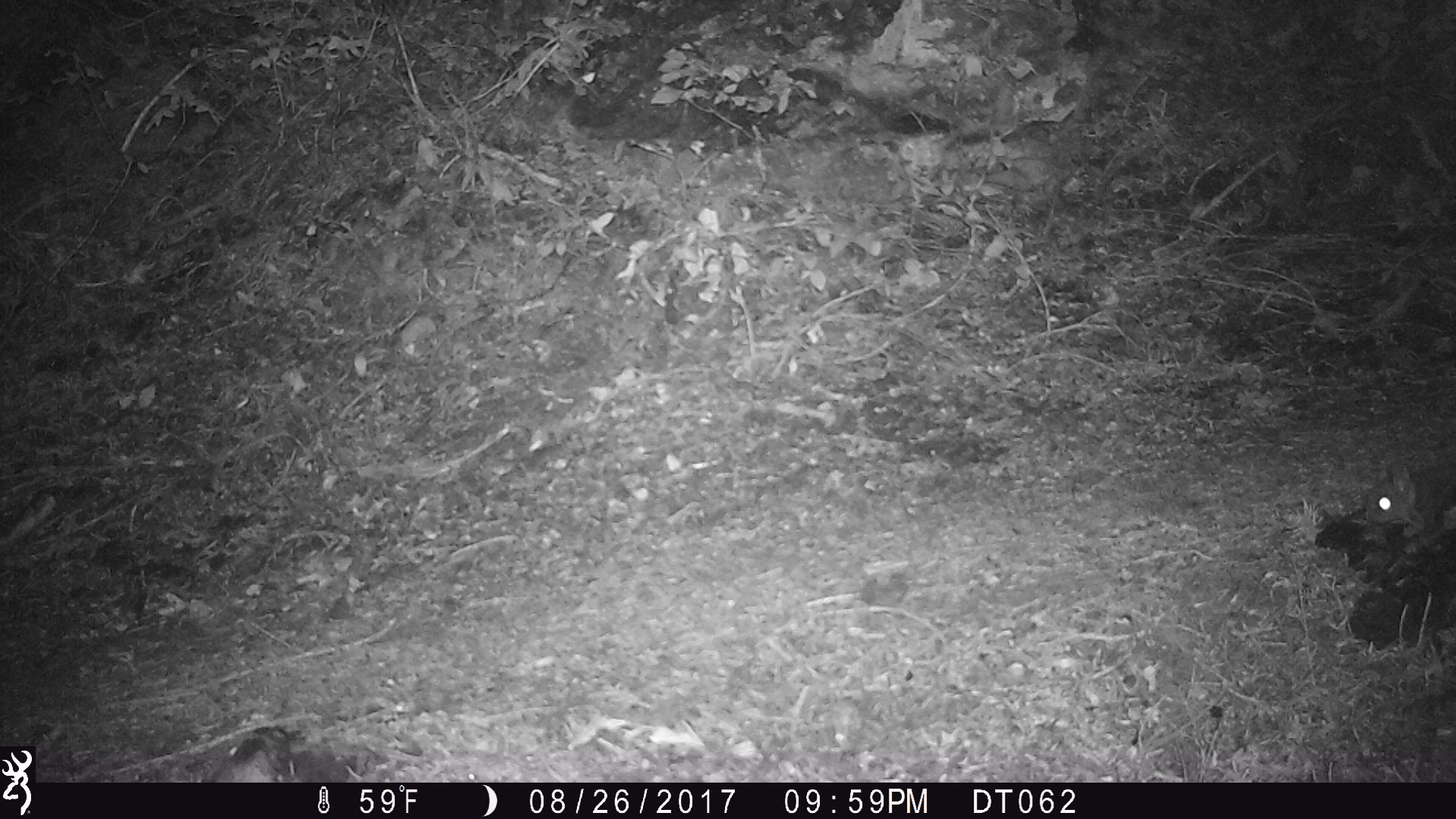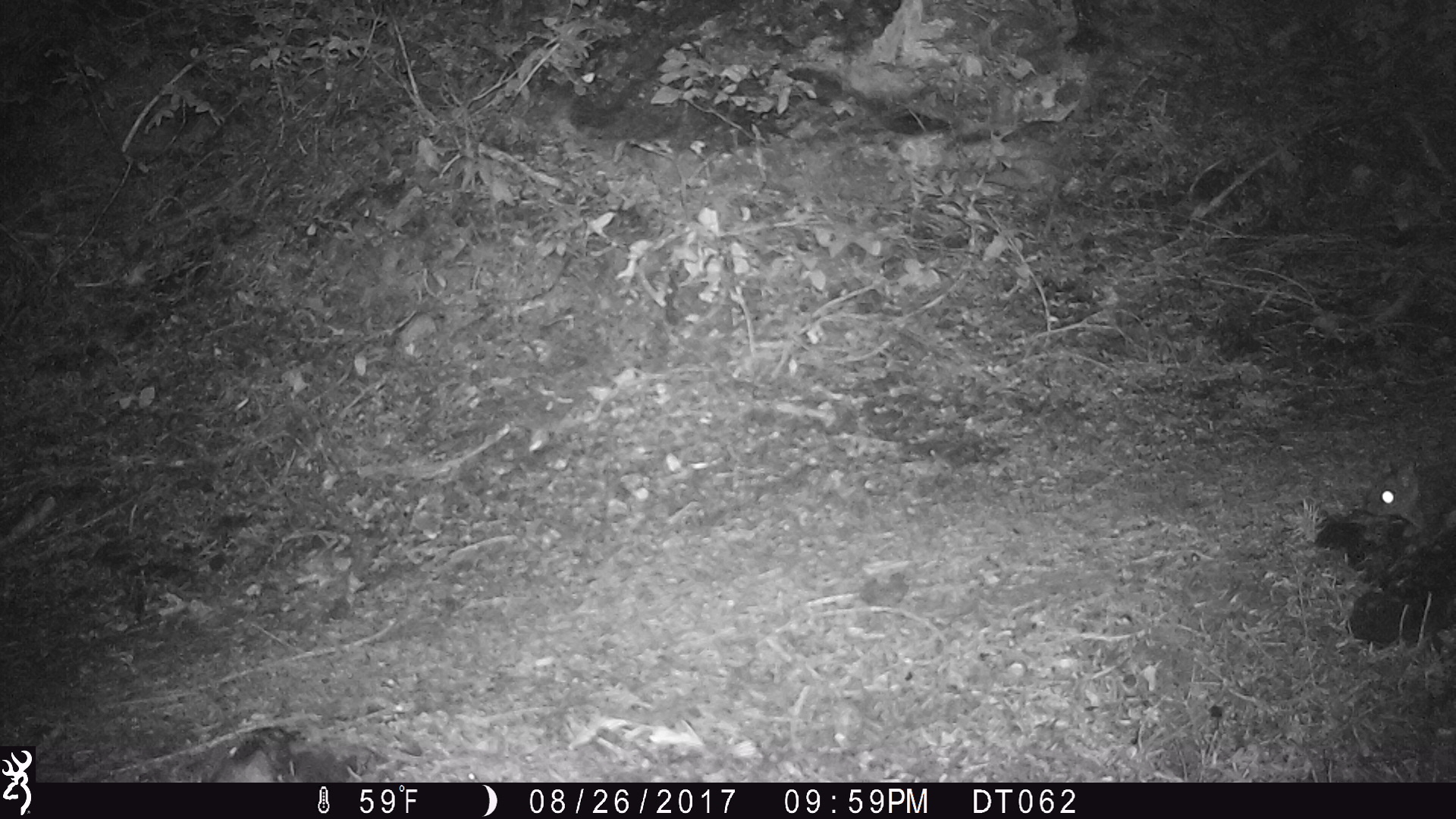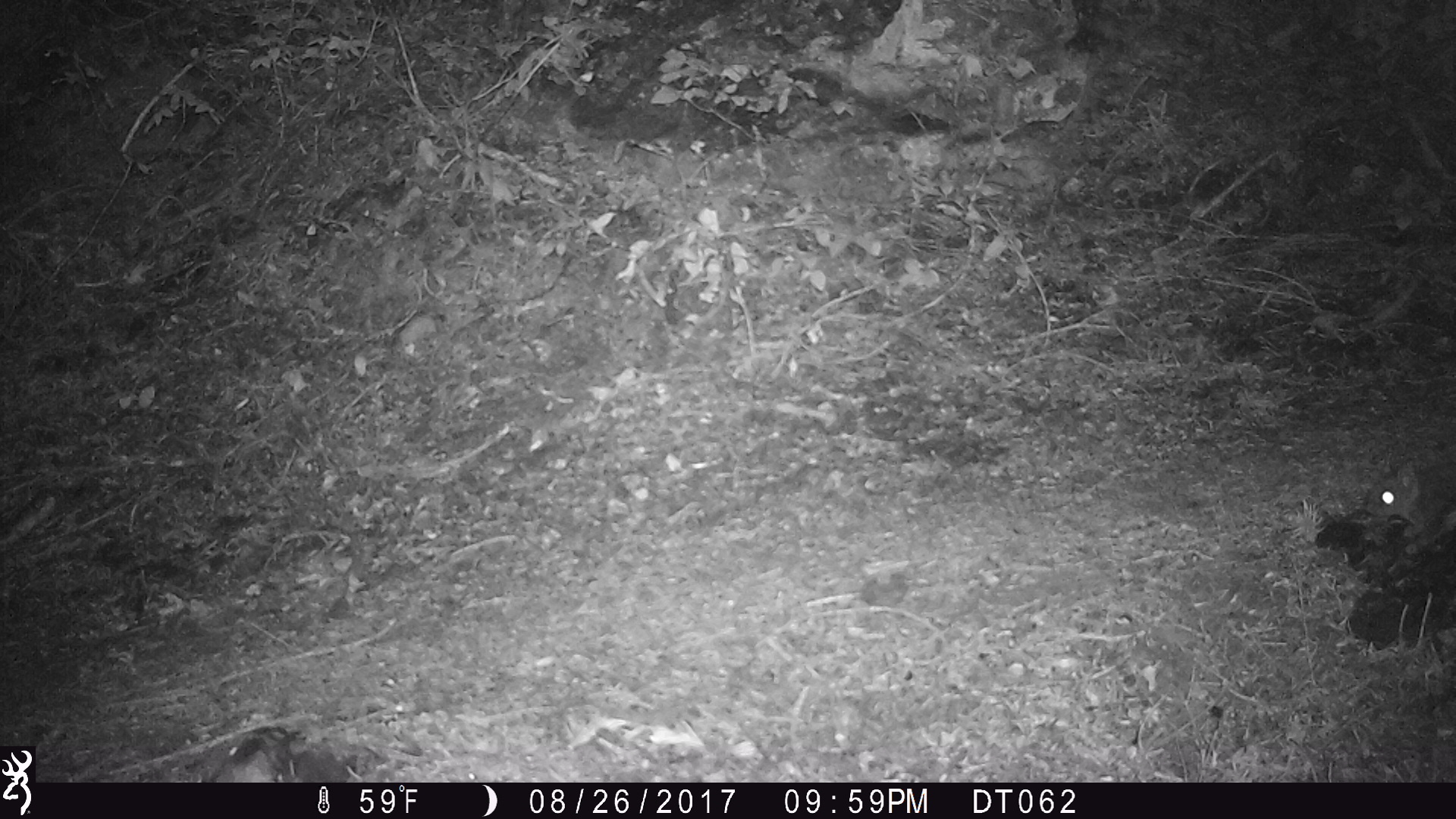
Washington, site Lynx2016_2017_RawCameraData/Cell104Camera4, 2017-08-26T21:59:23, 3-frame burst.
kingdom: Animalia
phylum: Chordata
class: Mammalia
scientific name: Mammalia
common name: small mammal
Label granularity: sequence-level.